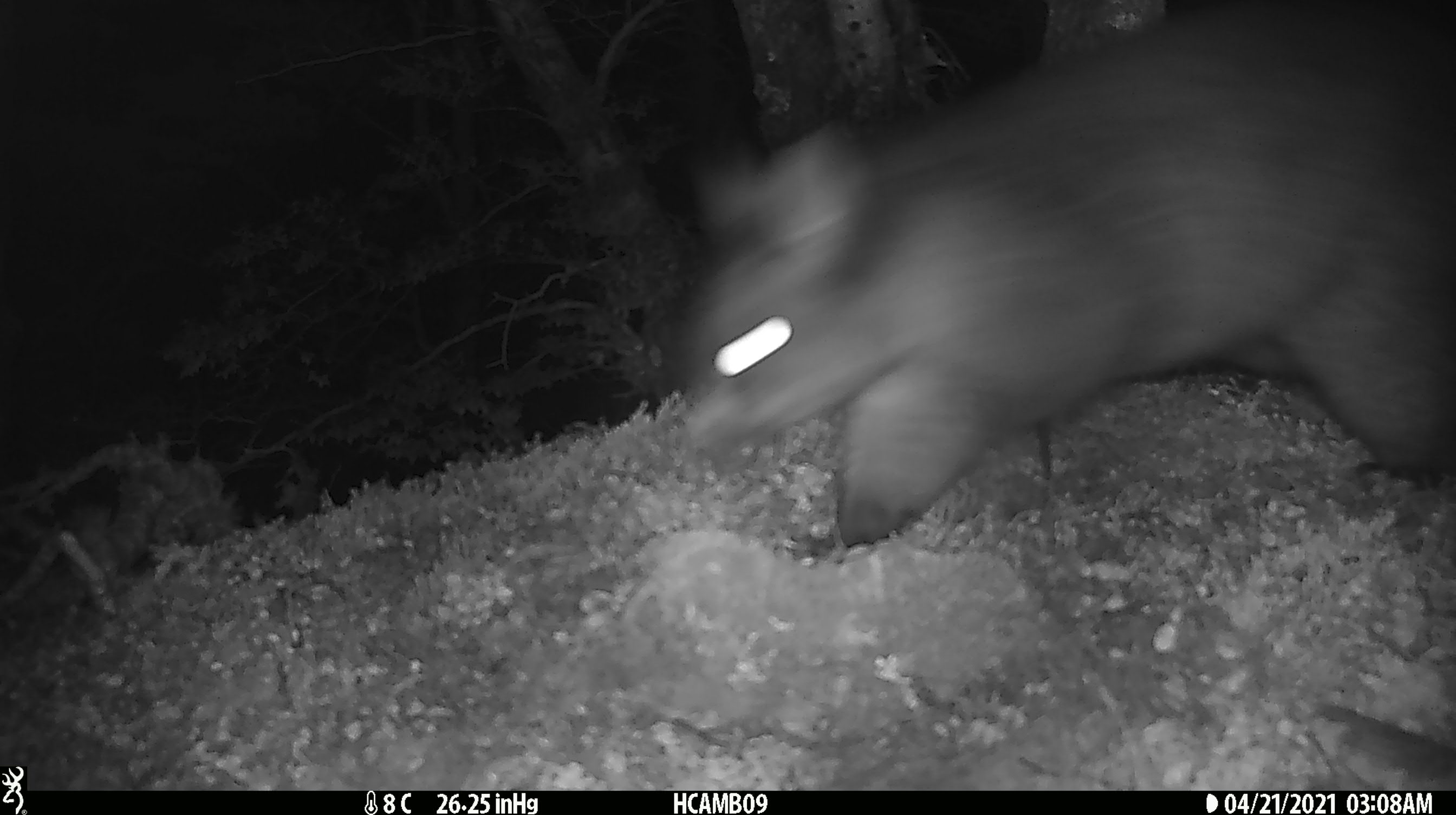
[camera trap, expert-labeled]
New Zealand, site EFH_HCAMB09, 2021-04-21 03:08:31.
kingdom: Animalia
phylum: Chordata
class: Mammalia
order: Diprotodontia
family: Phalangeridae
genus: Trichosurus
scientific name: Trichosurus vulpecula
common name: common brushtail possum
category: possum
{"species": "possum (common brushtail possum) (Trichosurus vulpecula)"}